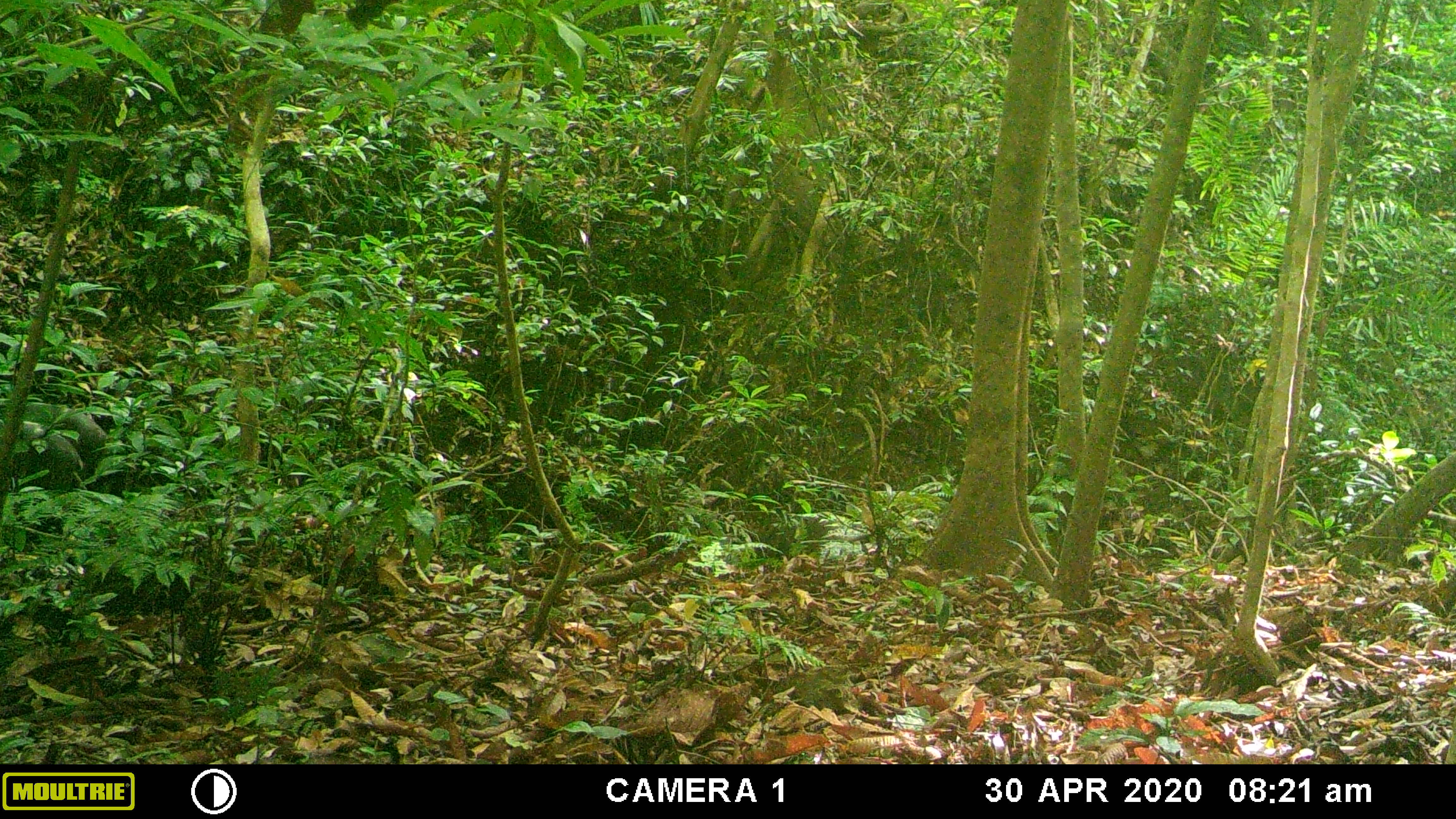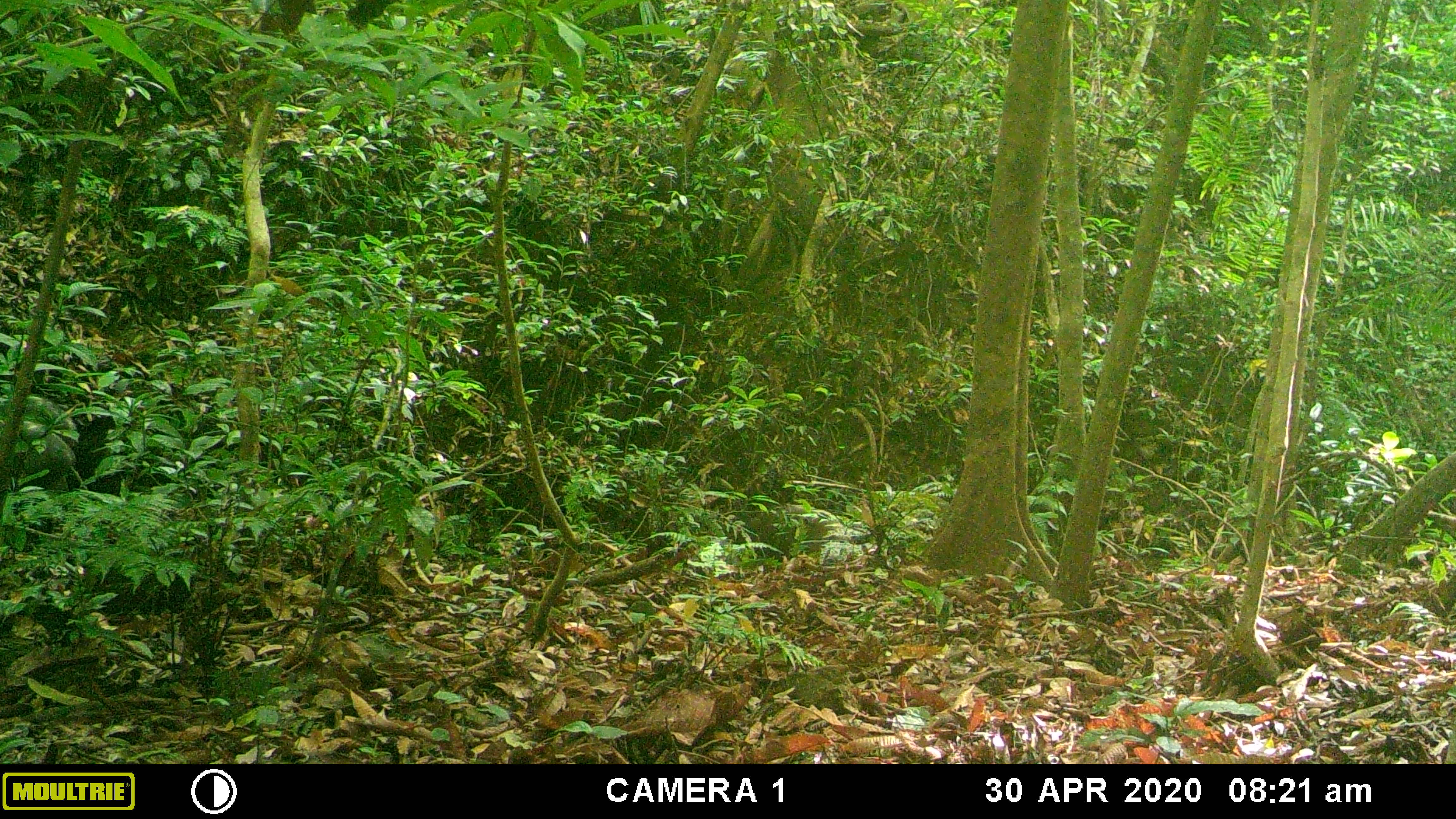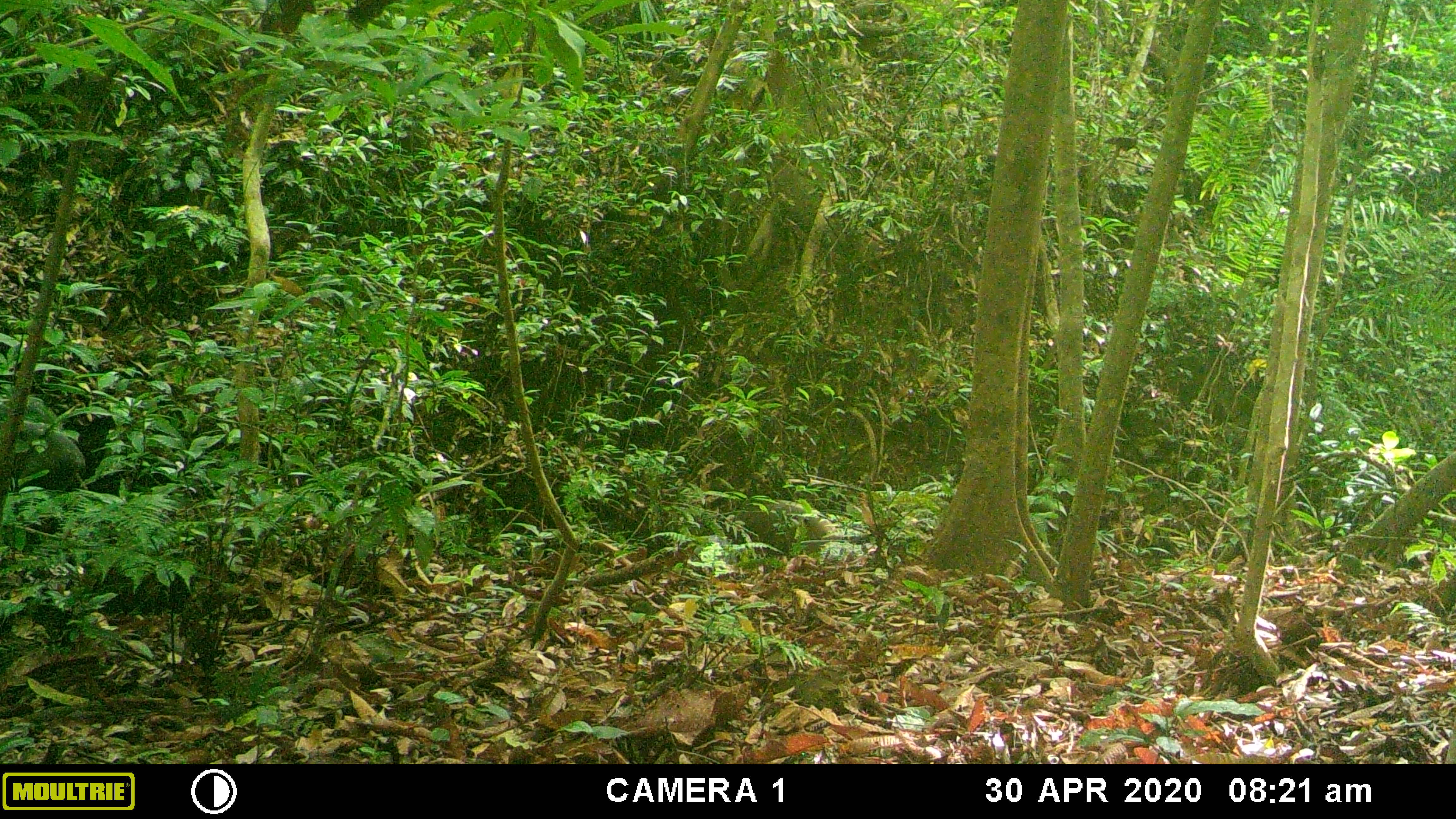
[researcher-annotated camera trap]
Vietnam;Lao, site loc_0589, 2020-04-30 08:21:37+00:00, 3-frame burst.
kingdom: Animalia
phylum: Chordata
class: Mammalia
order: Artiodactyla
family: Suidae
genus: Sus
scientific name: Sus scrofa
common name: eurasian wild pig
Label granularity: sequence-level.